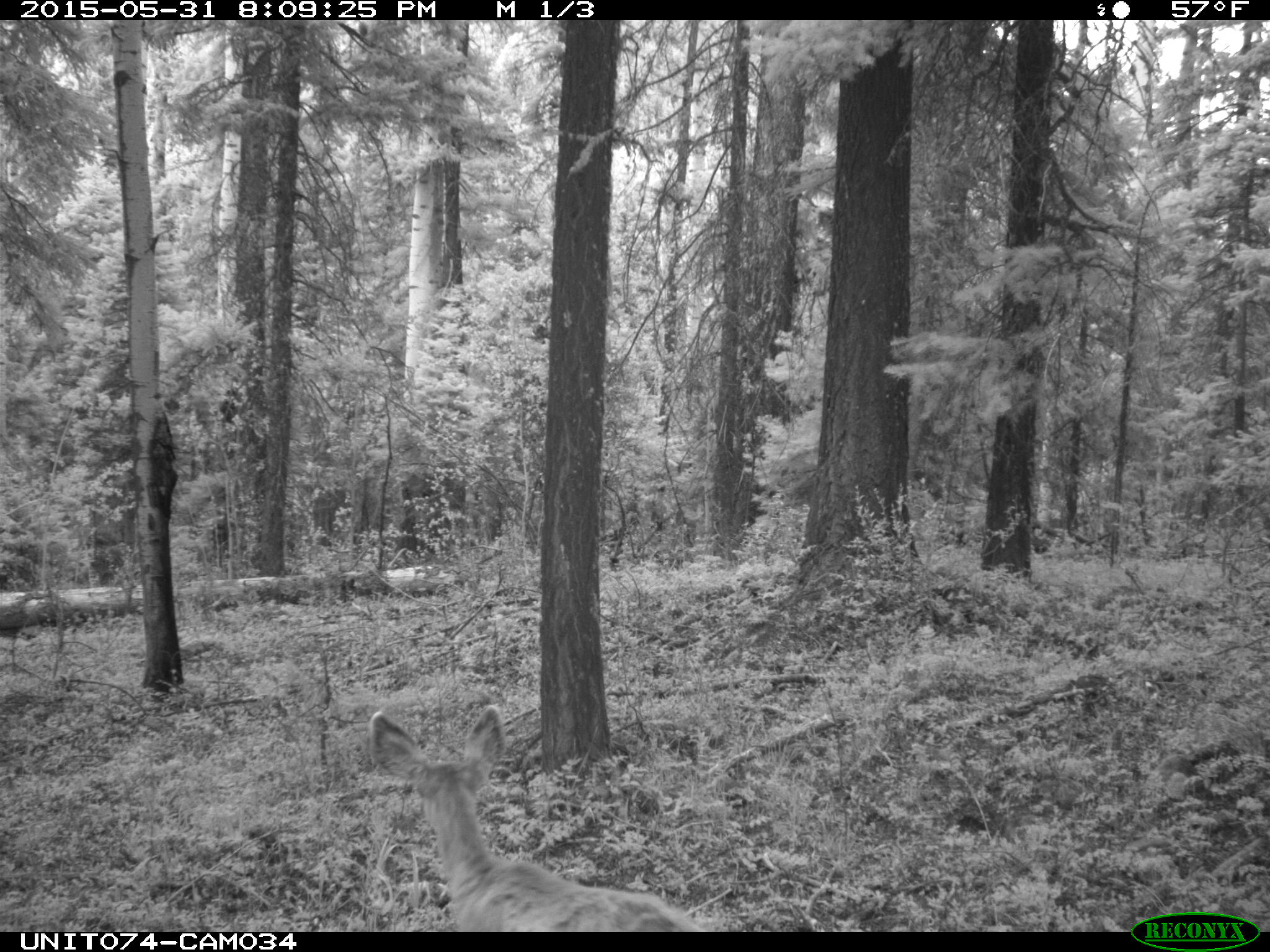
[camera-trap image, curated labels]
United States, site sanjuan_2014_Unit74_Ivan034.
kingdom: Animalia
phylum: Chordata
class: Mammalia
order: Artiodactyla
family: Cervidae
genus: Odocoileus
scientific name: Odocoileus hemionus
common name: mule deer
Odocoileus hemionus (mule deer).